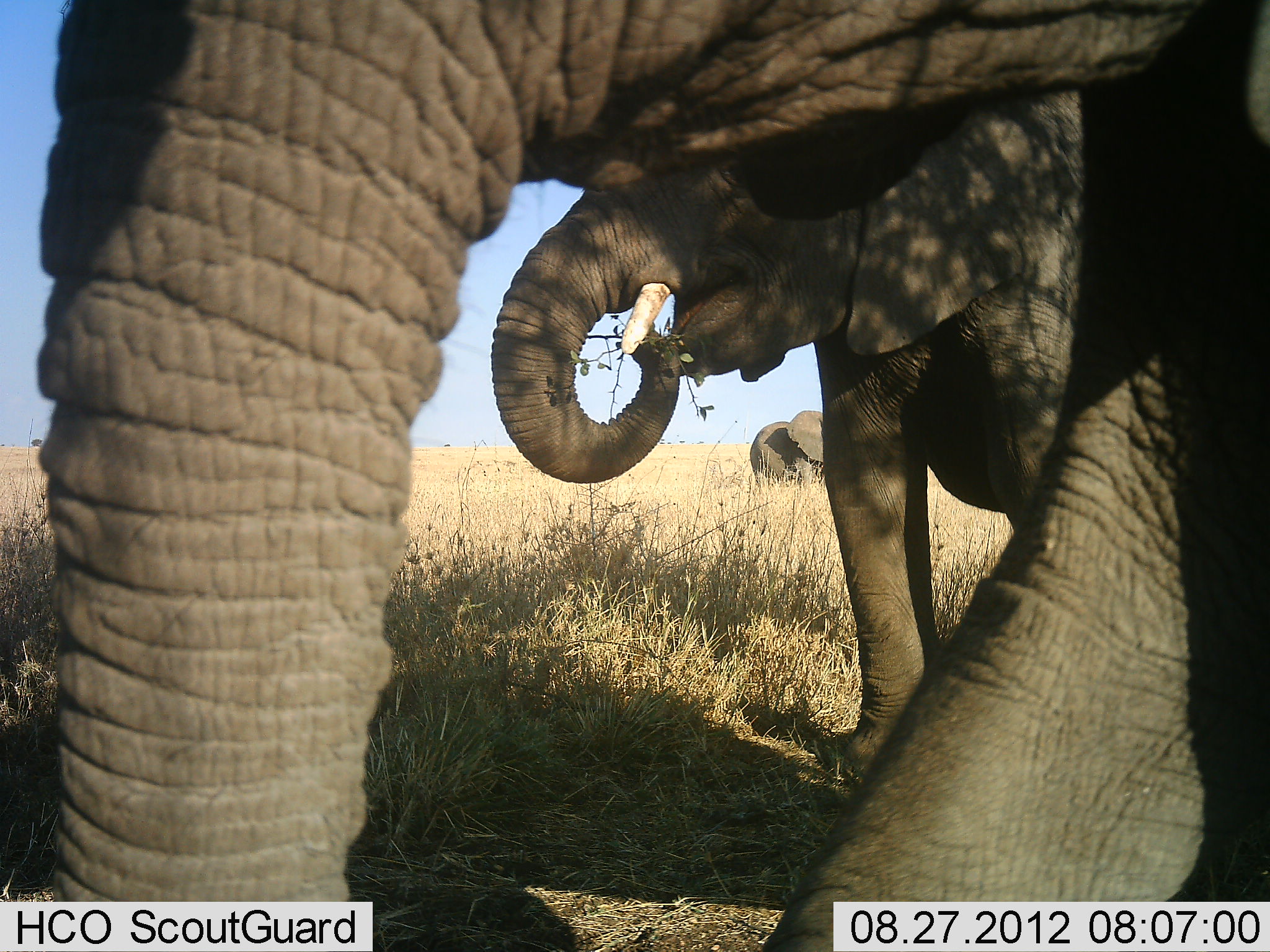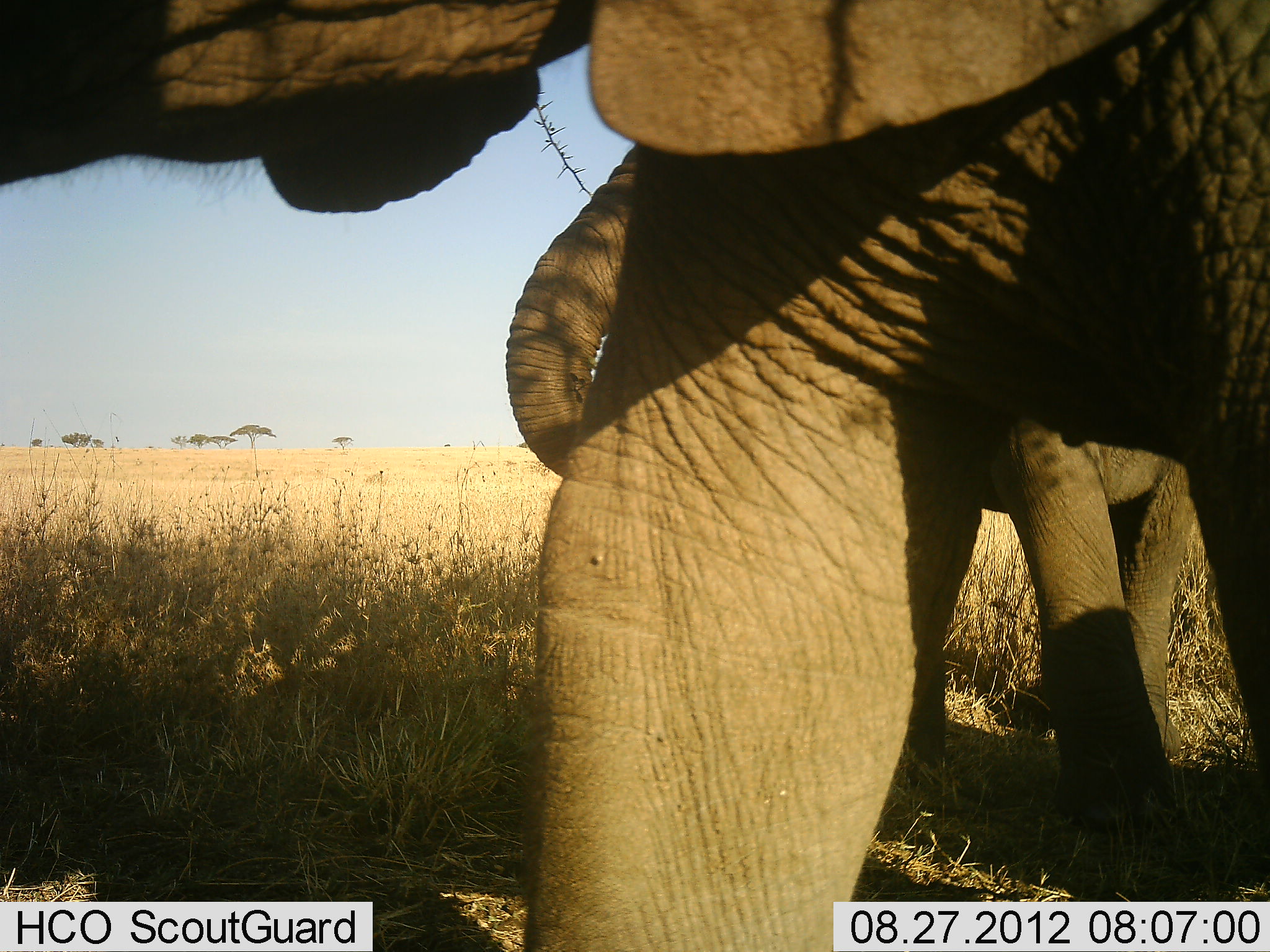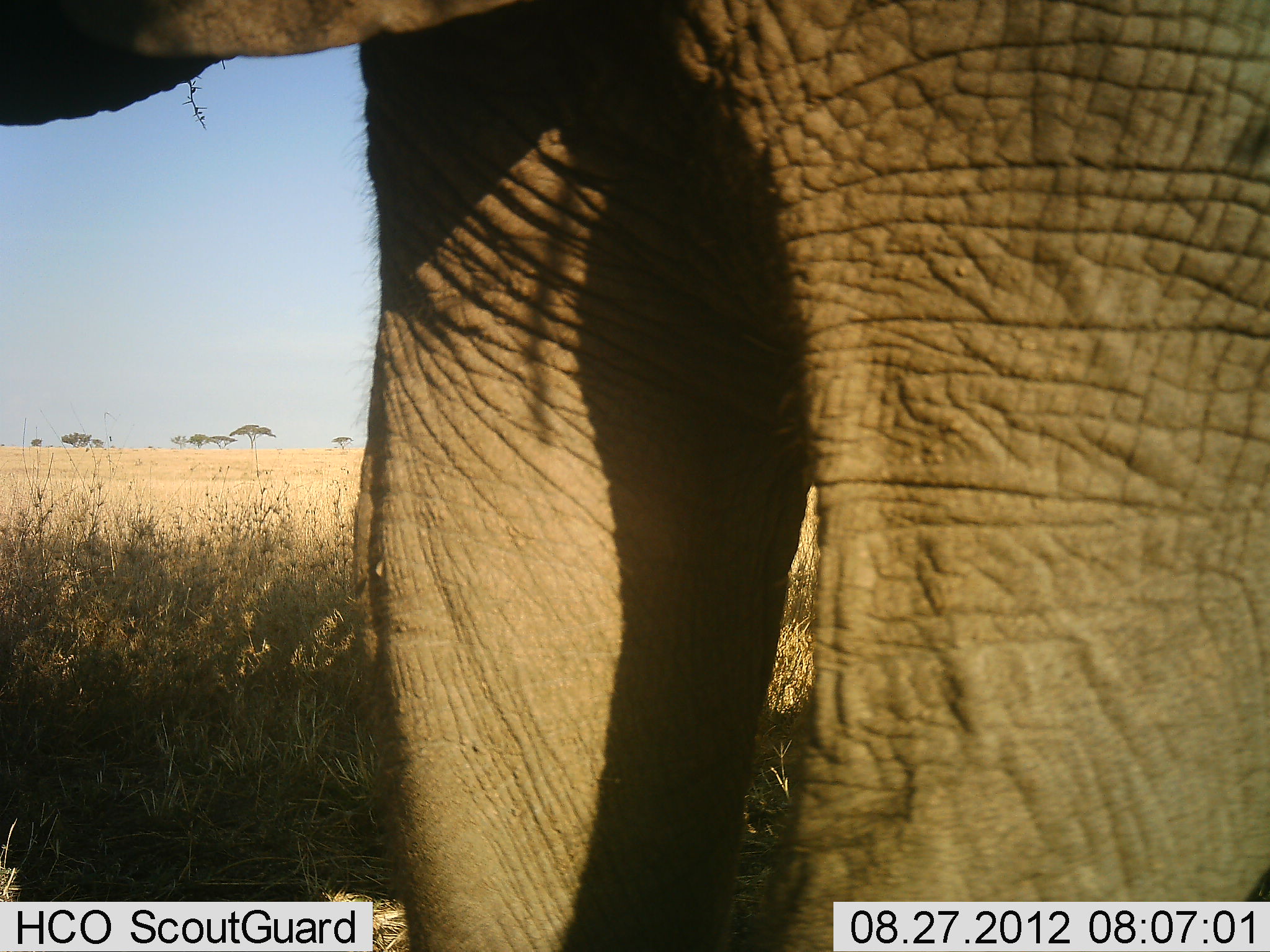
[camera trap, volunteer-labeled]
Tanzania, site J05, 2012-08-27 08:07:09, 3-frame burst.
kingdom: Animalia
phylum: Chordata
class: Mammalia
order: Proboscidea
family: Elephantidae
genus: Loxodonta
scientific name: Loxodonta africana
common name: african bush elephant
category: elephant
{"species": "elephant (african bush elephant) (Loxodonta africana)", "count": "3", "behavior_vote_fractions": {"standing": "60%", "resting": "0%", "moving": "50%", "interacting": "0%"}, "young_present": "0%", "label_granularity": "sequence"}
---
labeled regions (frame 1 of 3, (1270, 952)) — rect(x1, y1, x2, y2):
animal: rect(36, 0, 1270, 951); rect(488, 87, 1096, 790); rect(748, 410, 825, 488)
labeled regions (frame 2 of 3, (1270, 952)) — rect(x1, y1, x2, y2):
animal: rect(3, 0, 1270, 951); rect(505, 147, 1181, 832)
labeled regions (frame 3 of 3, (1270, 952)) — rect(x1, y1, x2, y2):
animal: rect(0, 1, 1269, 952)